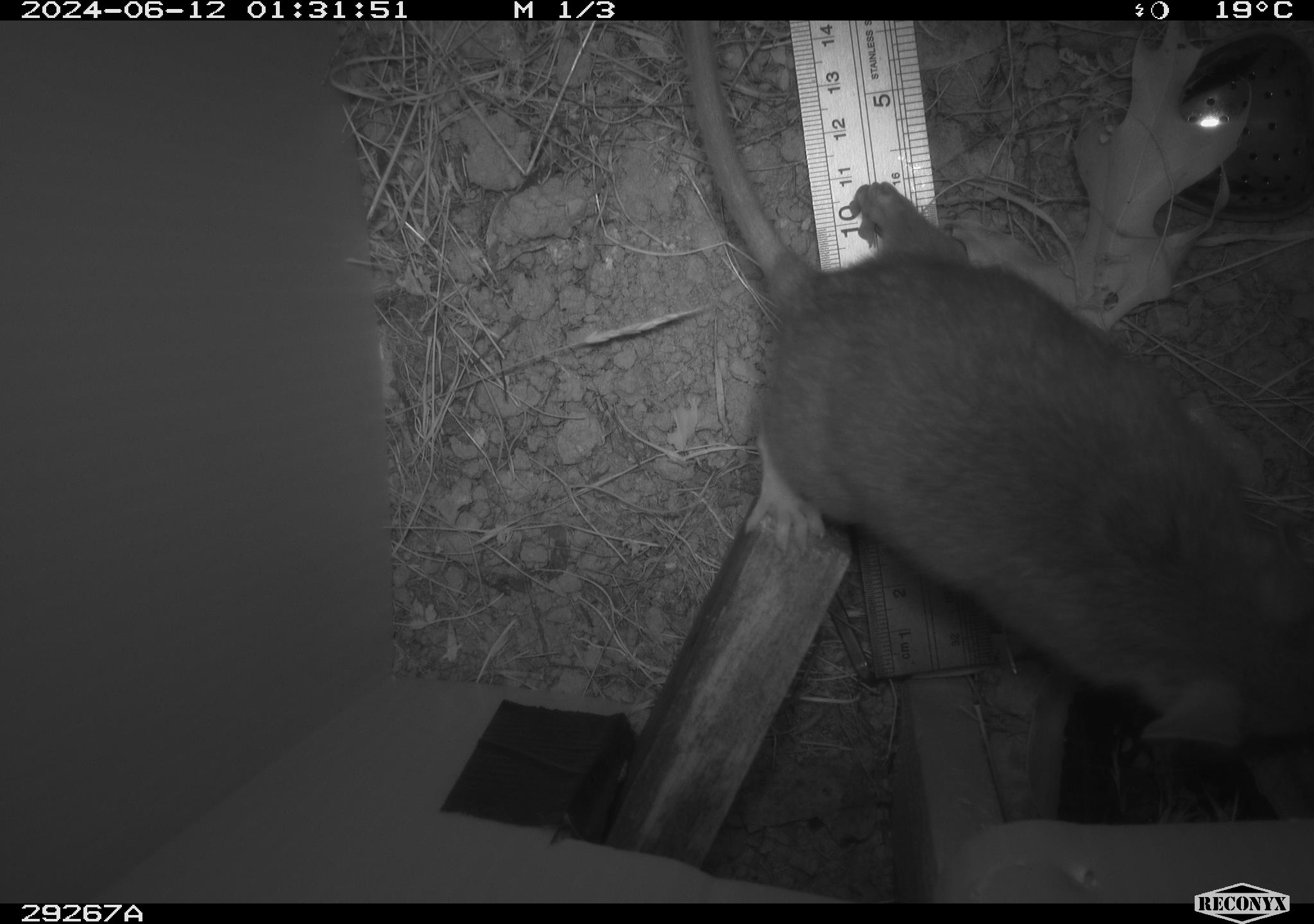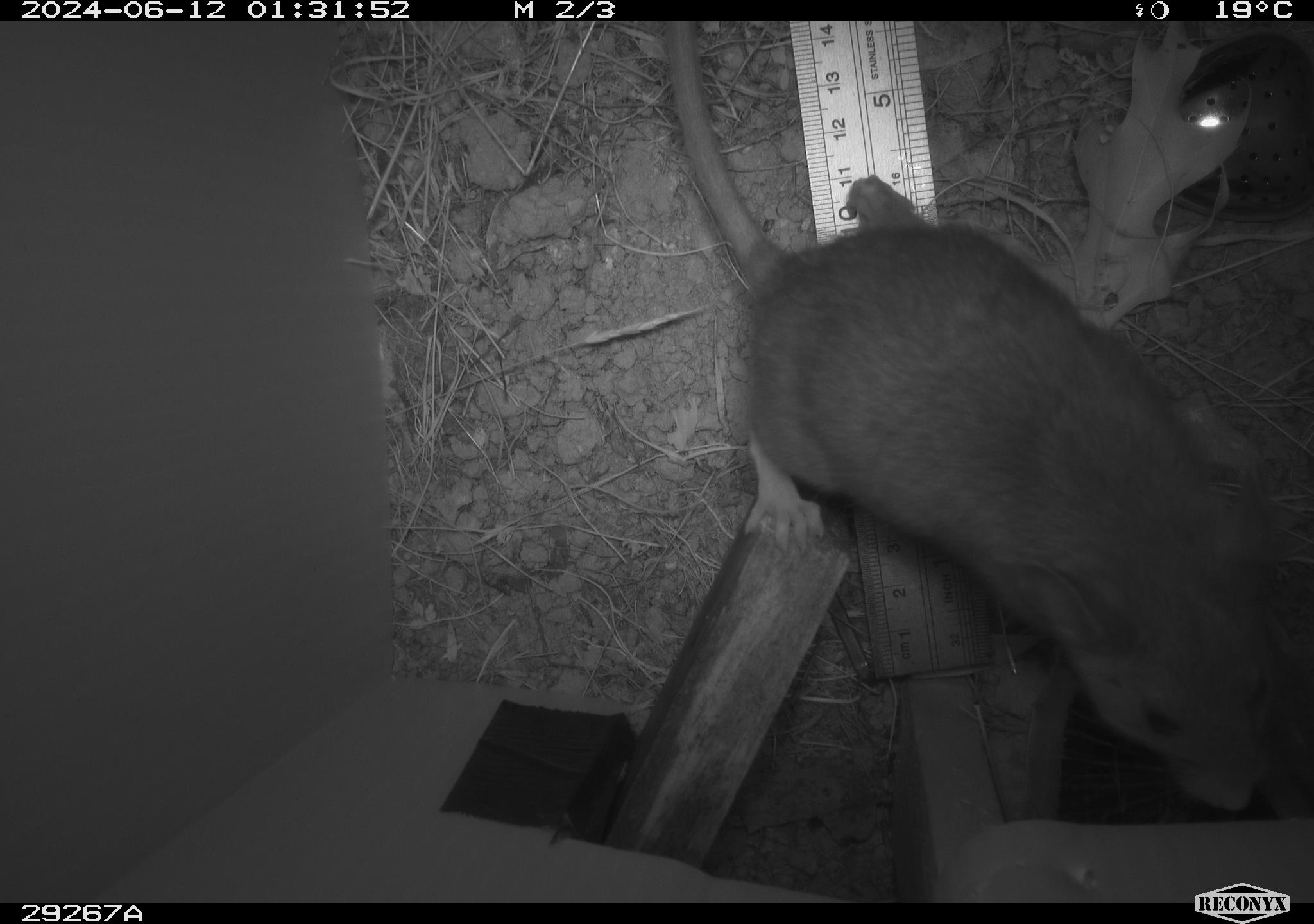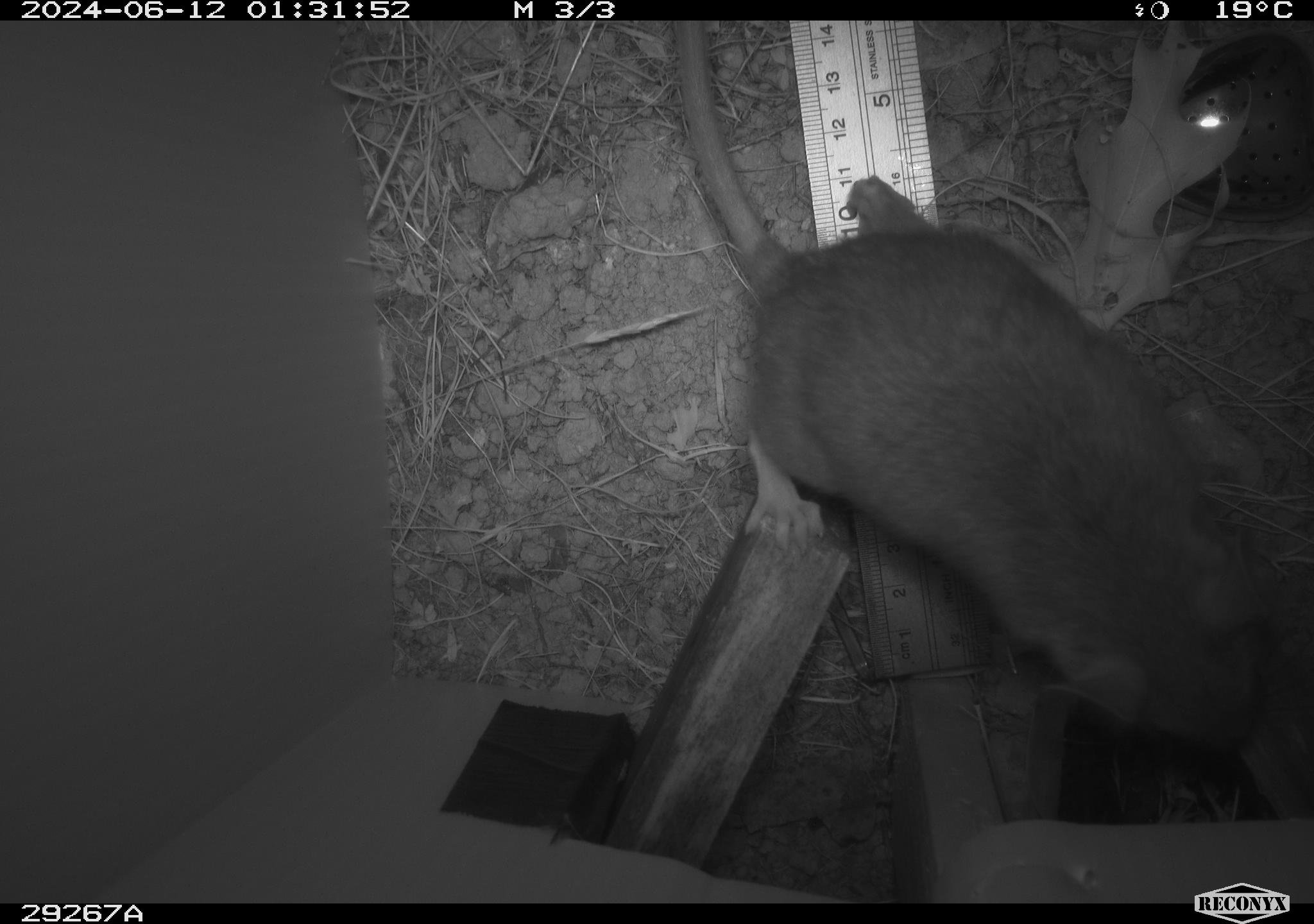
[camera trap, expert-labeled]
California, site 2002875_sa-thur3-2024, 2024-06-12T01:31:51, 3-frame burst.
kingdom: Animalia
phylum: Chordata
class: Mammalia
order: Rodentia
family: Cricetidae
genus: Neotoma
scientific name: Neotoma fuscipes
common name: dusky-footed woodrat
Dusky-footed woodrat (Neotoma fuscipes).